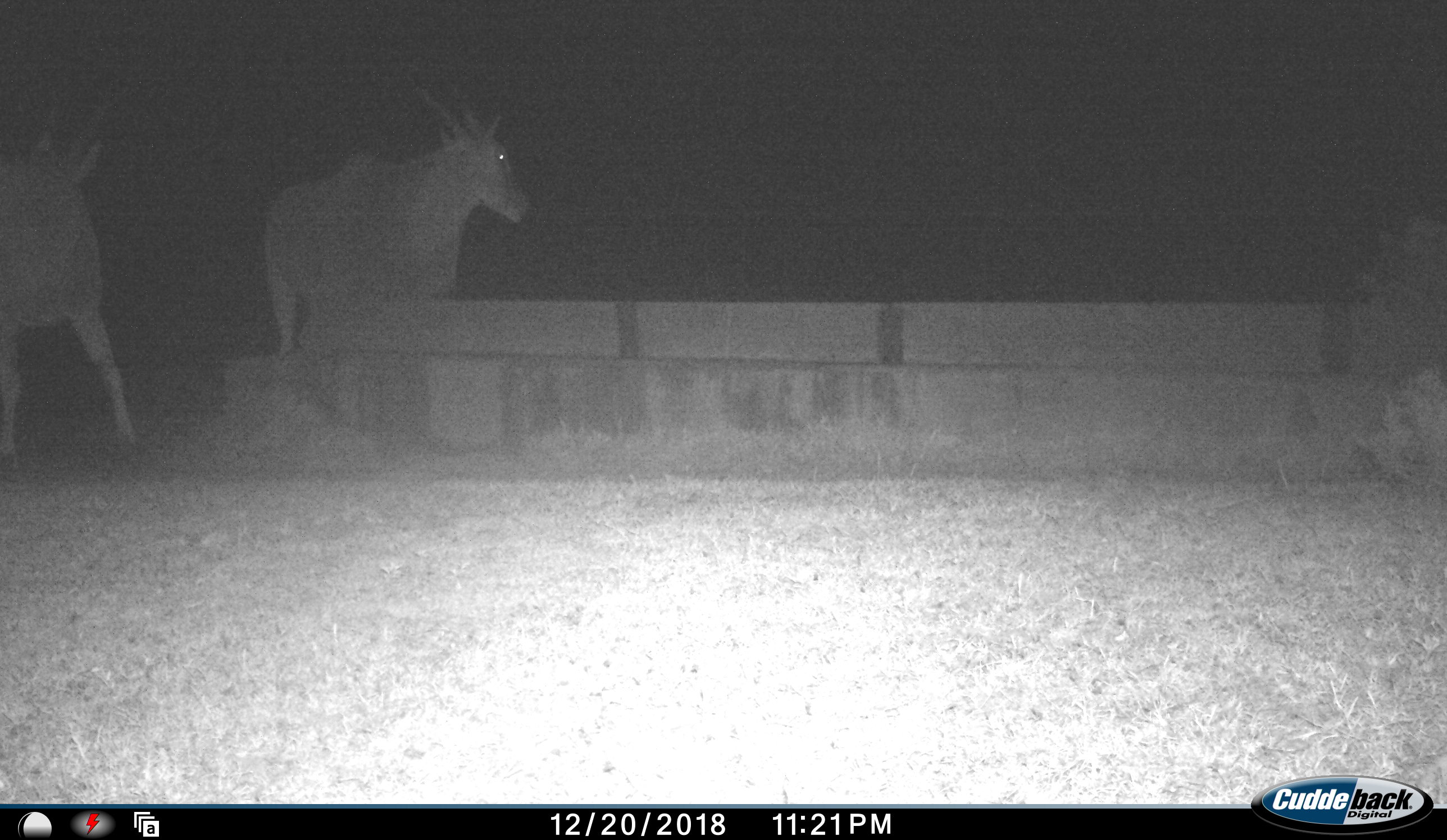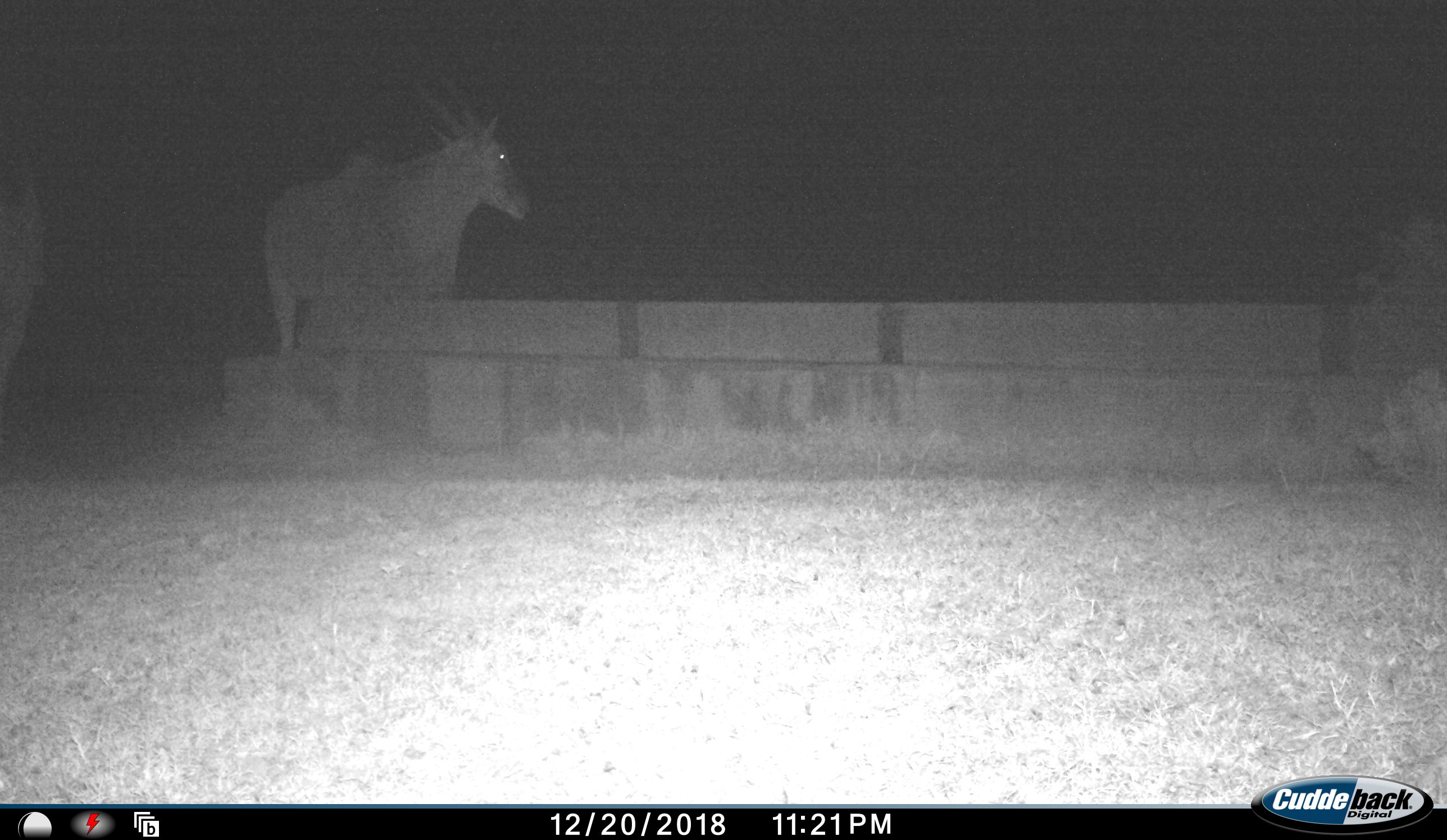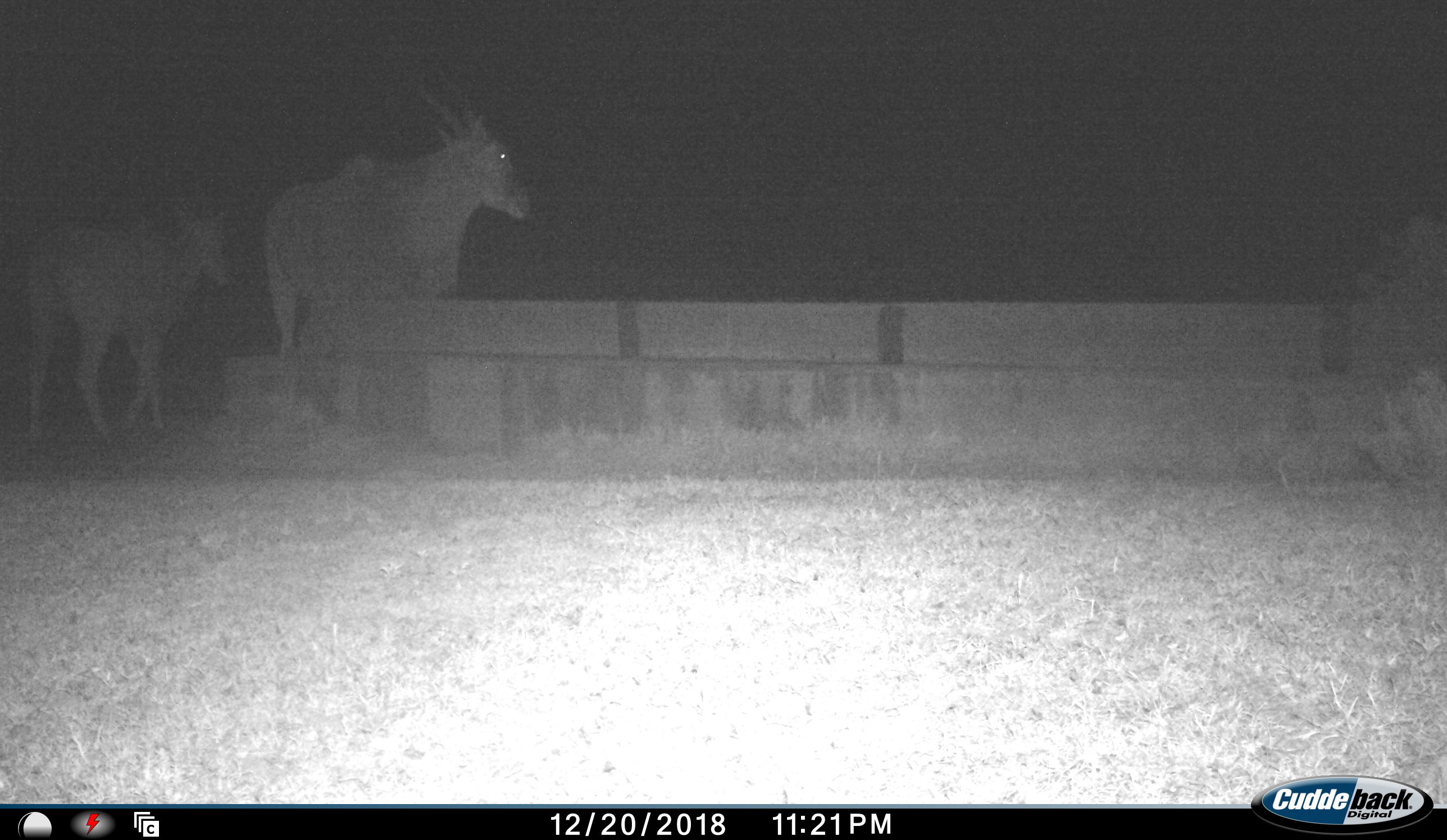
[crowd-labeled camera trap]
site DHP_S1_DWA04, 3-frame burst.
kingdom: Animalia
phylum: Chordata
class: Mammalia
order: Artiodactyla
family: Bovidae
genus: Tragelaphus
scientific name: Tragelaphus oryx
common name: eland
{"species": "eland (Tragelaphus oryx)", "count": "2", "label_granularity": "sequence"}